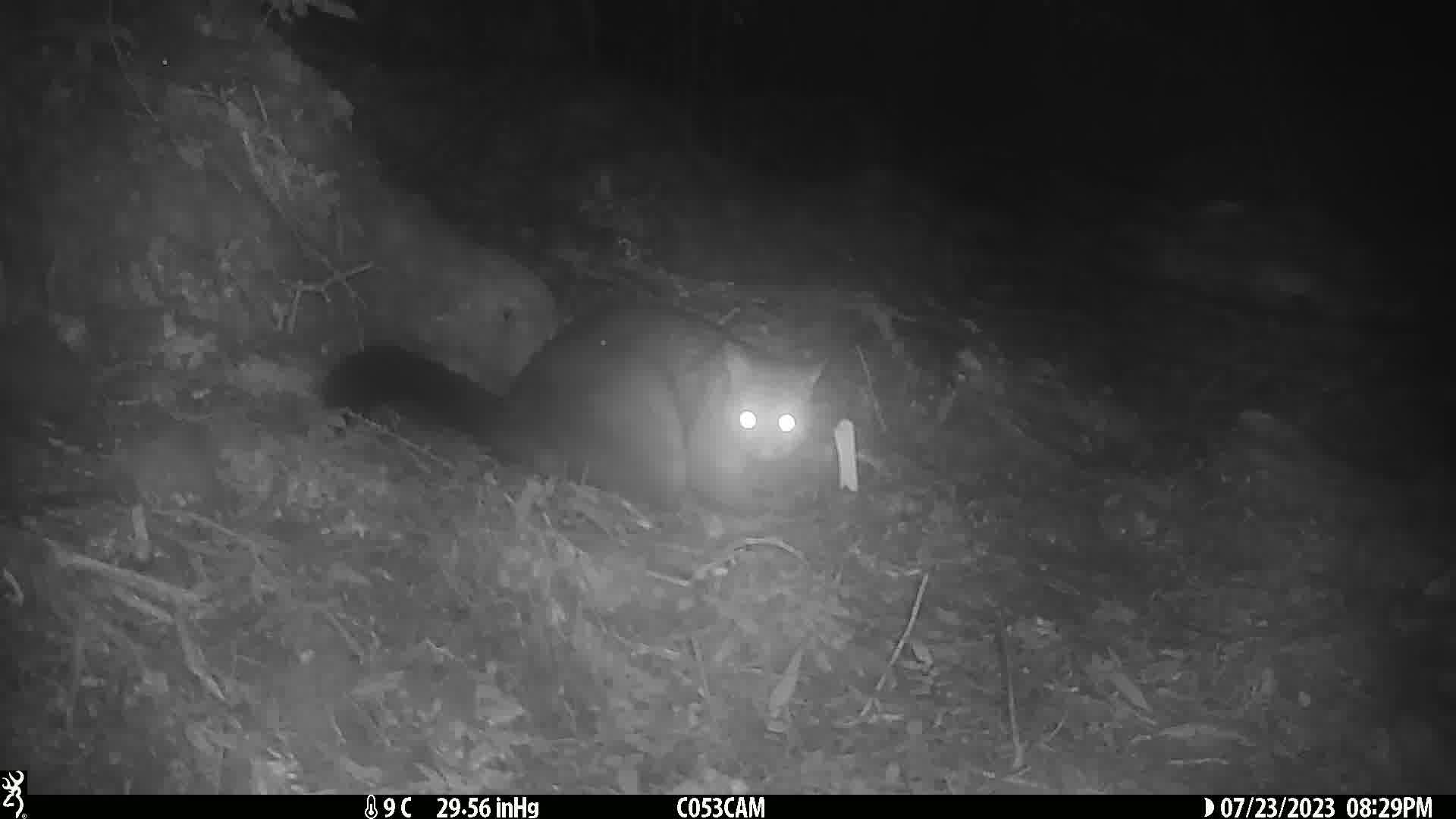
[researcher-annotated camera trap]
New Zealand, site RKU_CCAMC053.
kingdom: Animalia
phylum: Chordata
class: Mammalia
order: Diprotodontia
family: Phalangeridae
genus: Trichosurus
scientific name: Trichosurus vulpecula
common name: common brushtail possum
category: possum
Possum (common brushtail possum) (Trichosurus vulpecula).